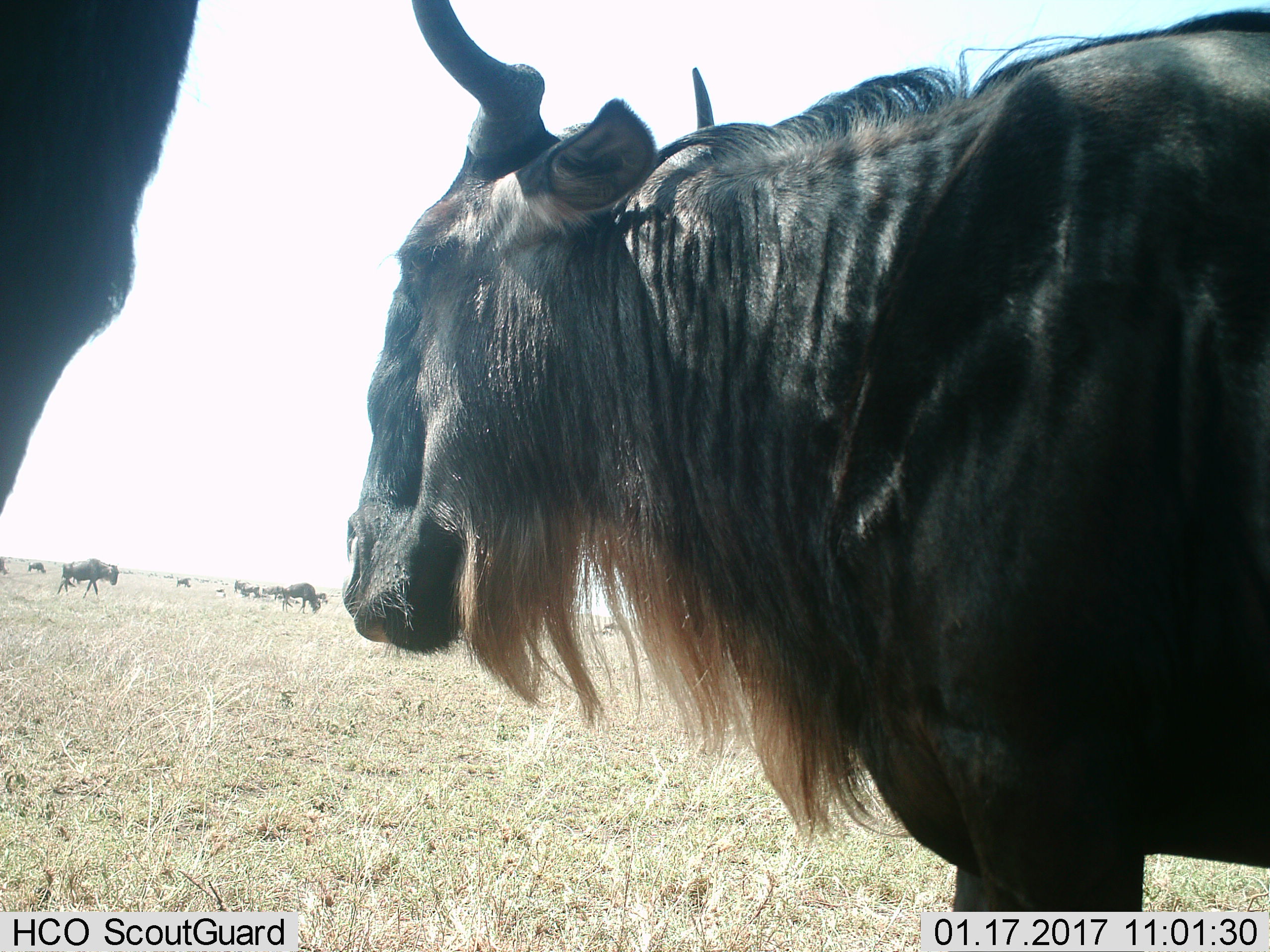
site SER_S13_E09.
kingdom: Animalia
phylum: Chordata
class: Mammalia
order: Artiodactyla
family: Bovidae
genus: Connochaetes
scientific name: Connochaetes taurinus taurinus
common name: blue wildebeest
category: wildebeestblue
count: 11-50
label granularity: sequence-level